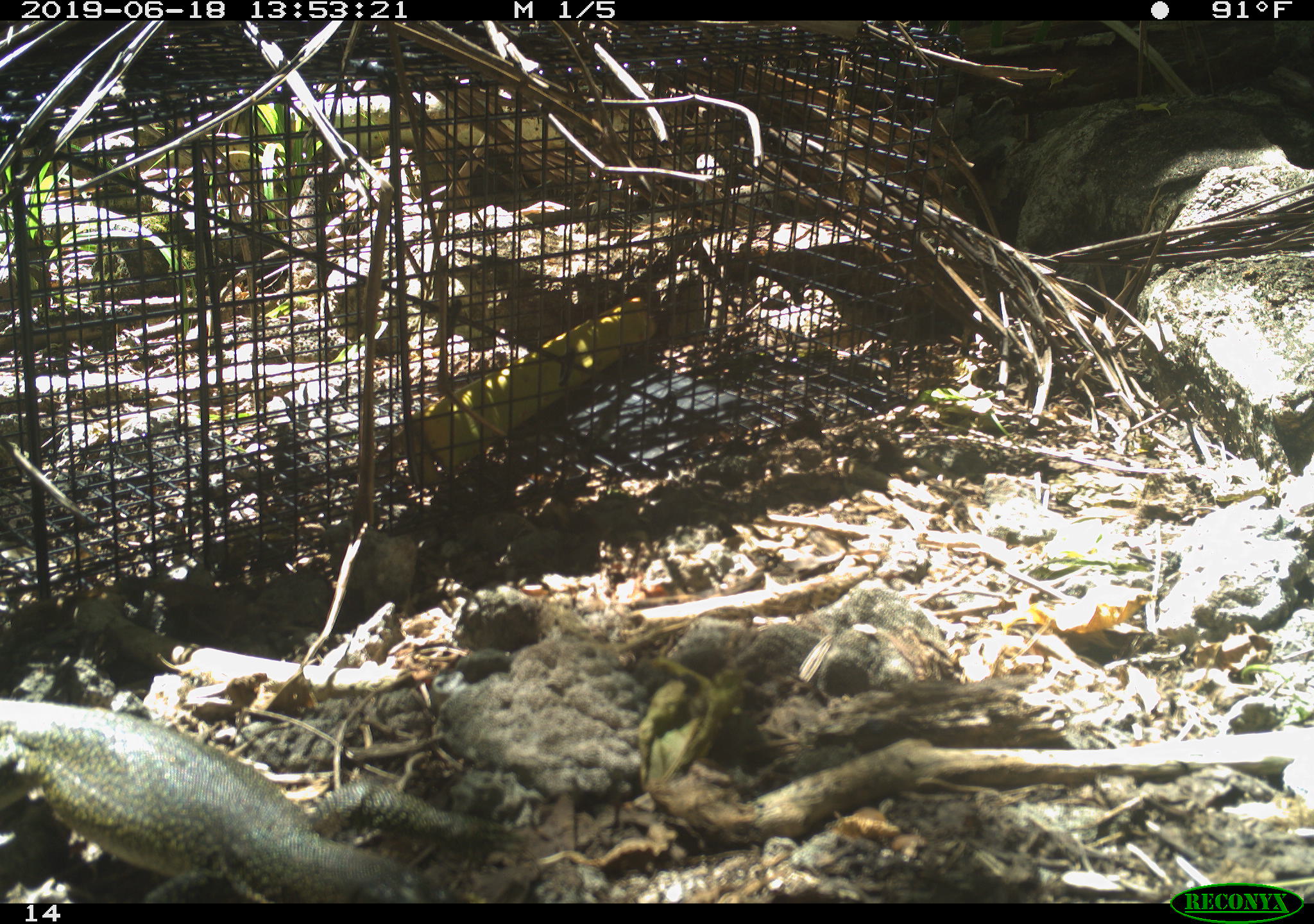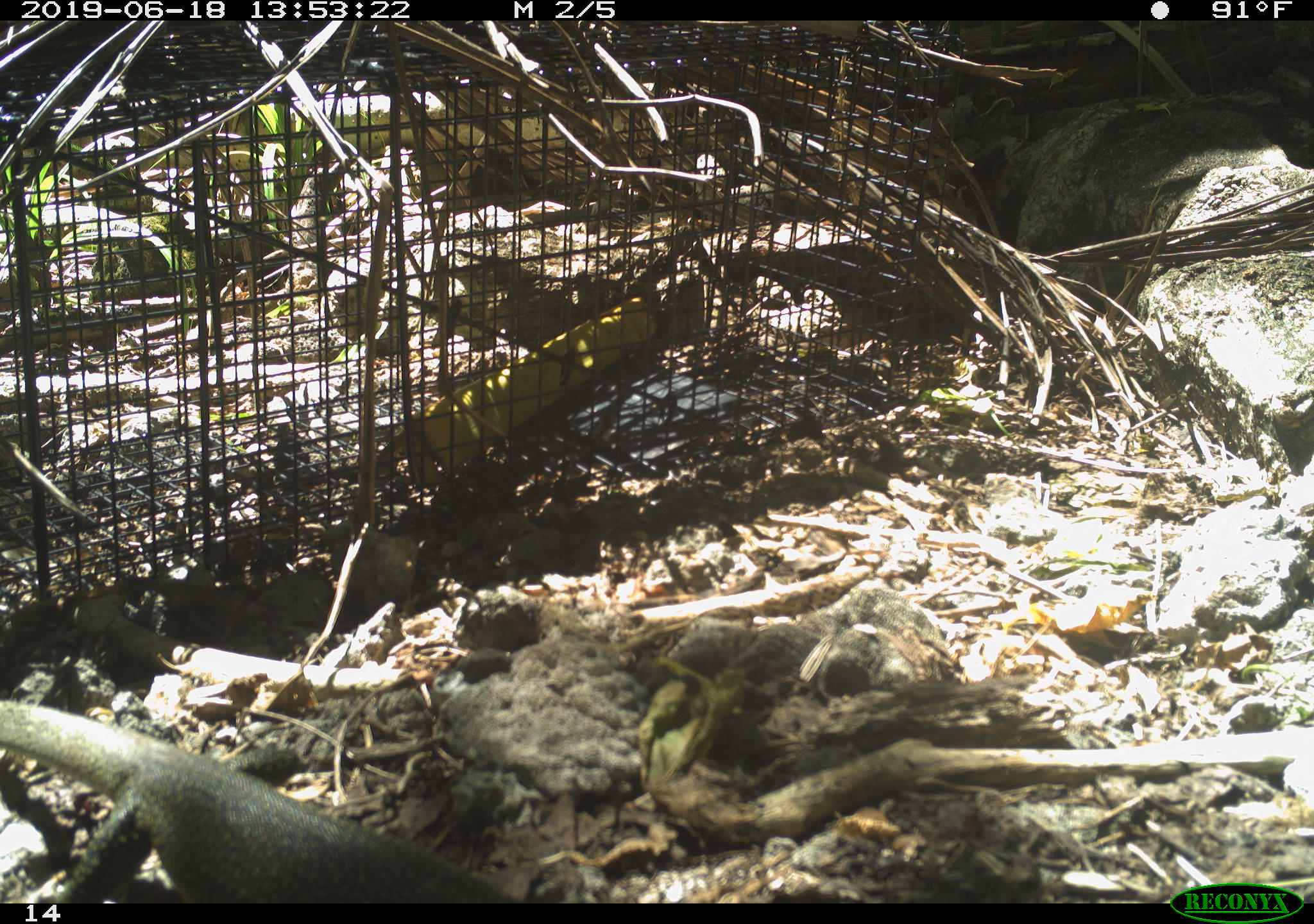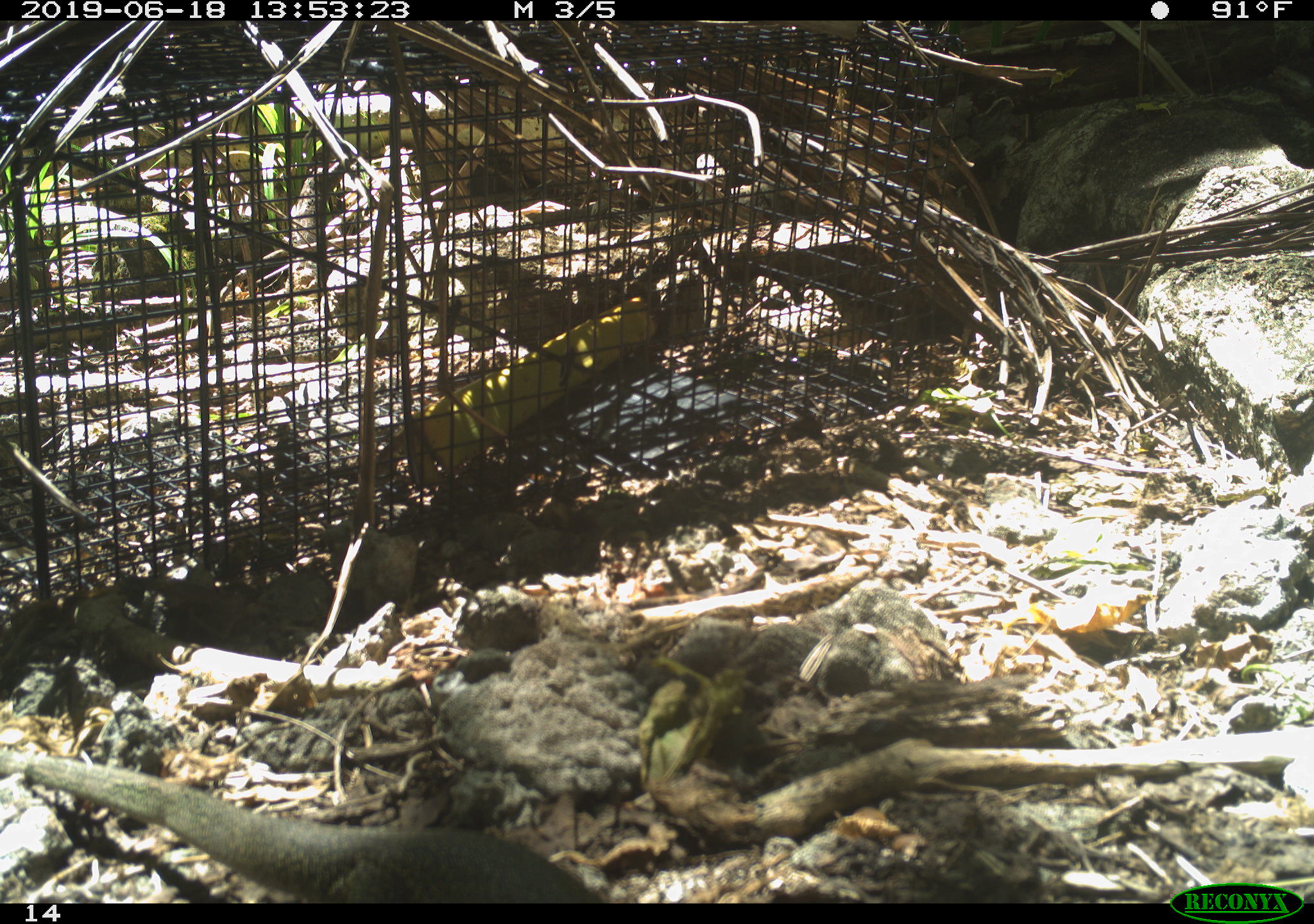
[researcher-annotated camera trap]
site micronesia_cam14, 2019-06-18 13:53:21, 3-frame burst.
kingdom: Animalia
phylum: Chordata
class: Reptilia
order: Squamata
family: Varanidae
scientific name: Varanidae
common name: monitor lizard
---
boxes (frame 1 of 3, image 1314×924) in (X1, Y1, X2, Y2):
monitor lizard: (4, 698, 440, 905)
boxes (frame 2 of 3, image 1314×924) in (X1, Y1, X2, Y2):
monitor lizard: (0, 694, 552, 902)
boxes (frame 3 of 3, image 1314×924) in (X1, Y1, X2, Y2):
monitor lizard: (0, 744, 600, 901)